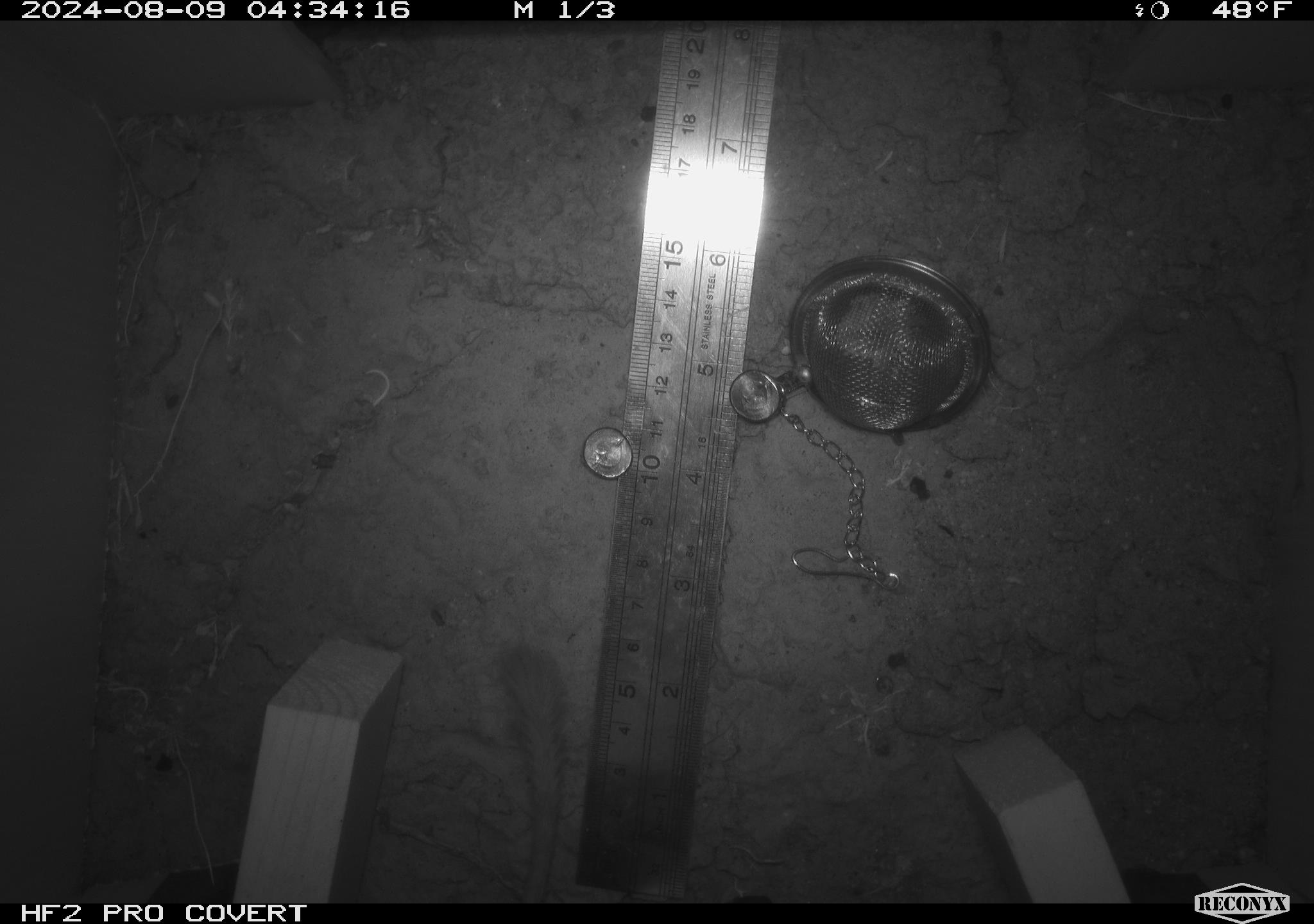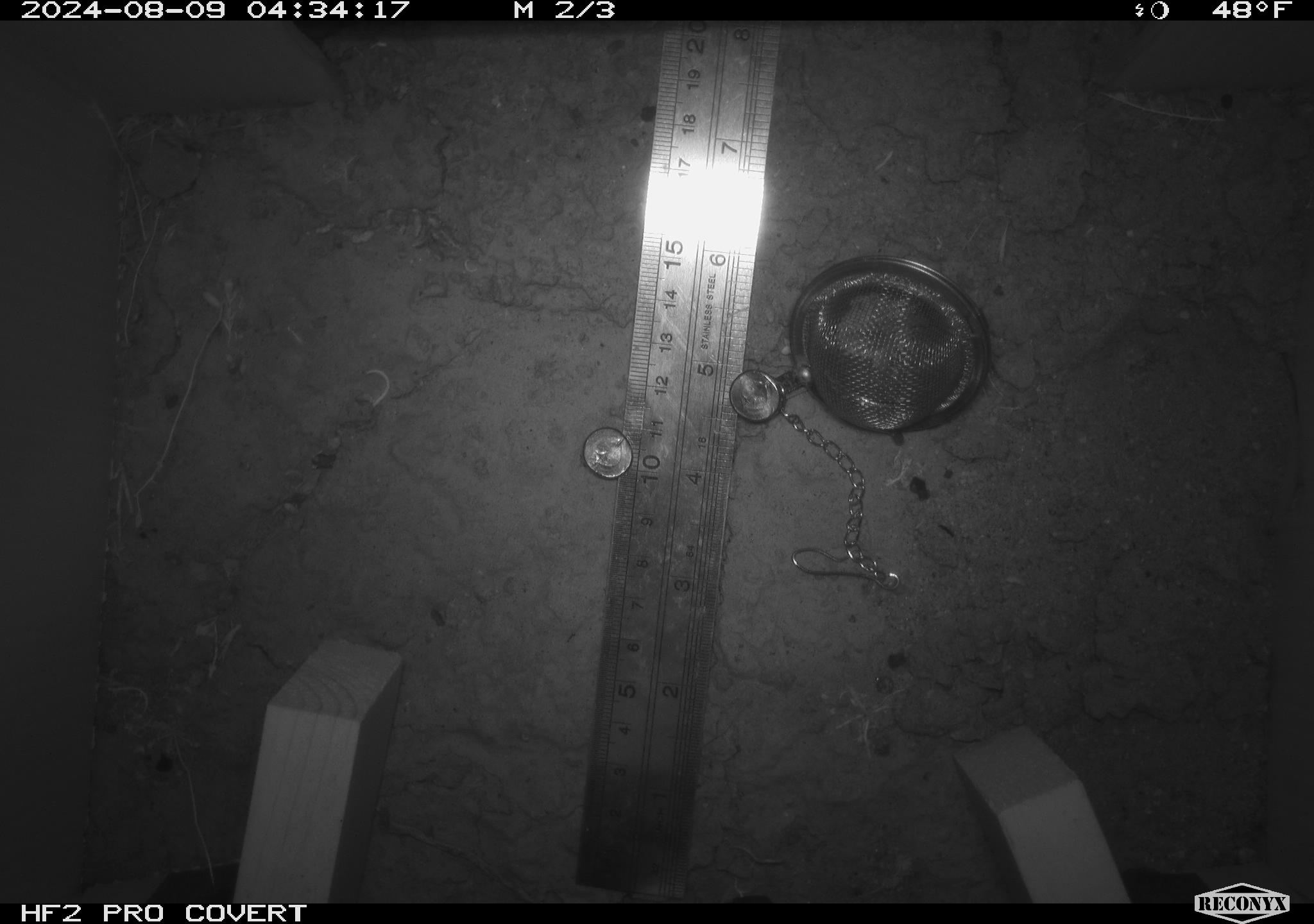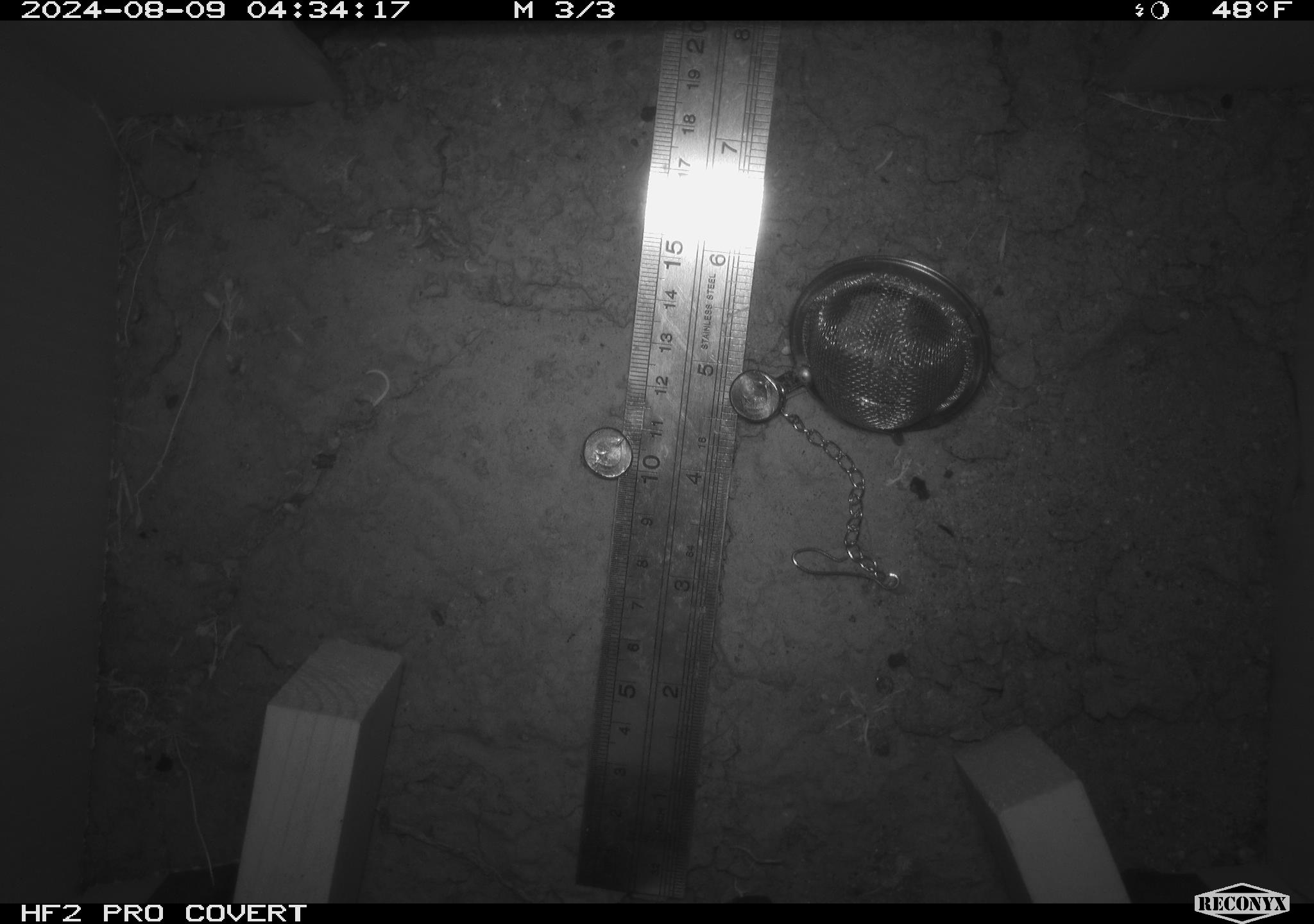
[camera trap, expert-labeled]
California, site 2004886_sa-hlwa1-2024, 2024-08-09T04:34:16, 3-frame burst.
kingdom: Animalia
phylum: Chordata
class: Mammalia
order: Rodentia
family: Heteromyidae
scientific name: Heteromyidae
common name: kangaroo rats and pocket mice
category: heteromyidae family